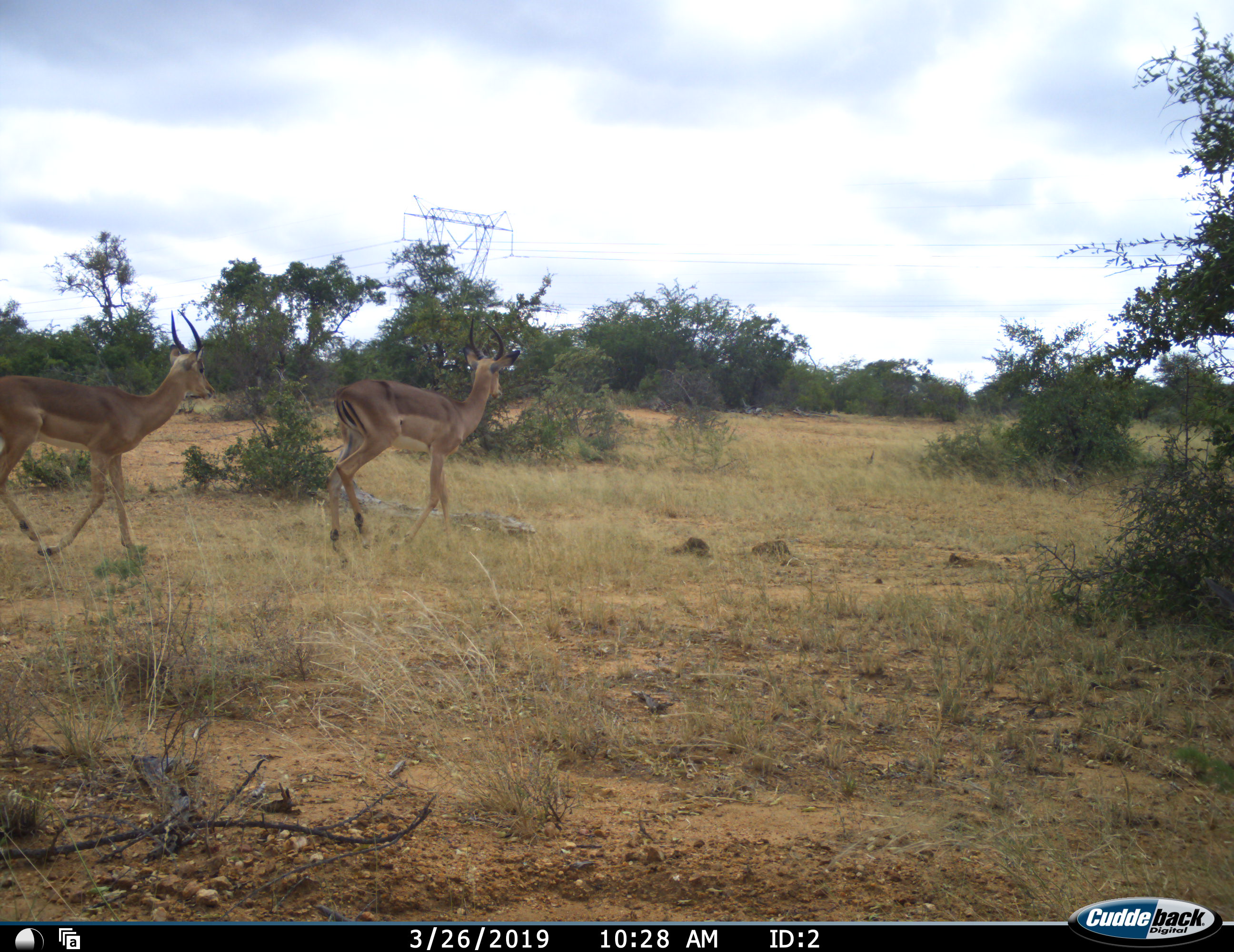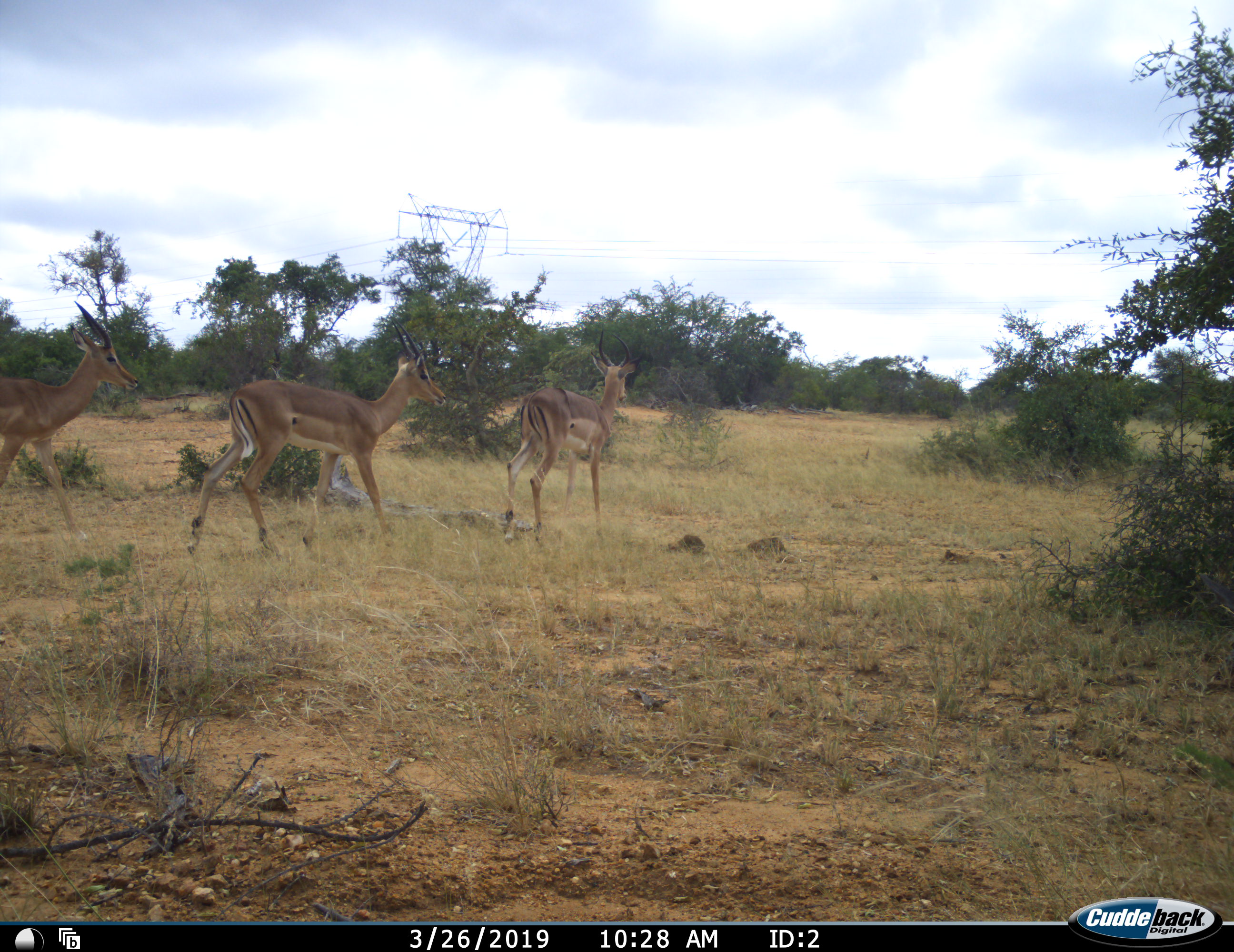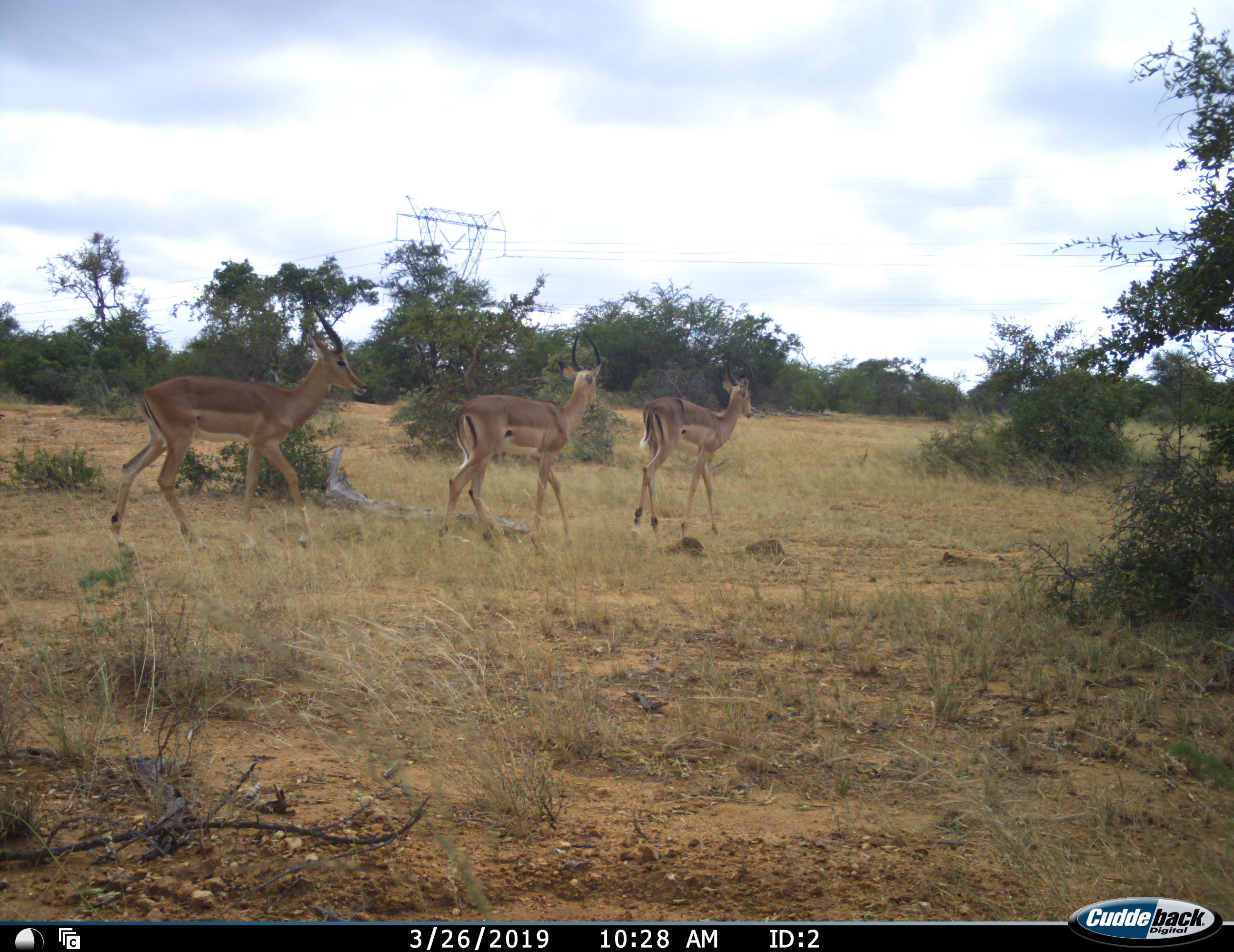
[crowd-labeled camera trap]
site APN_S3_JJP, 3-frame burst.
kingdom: Animalia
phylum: Chordata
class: Mammalia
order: Artiodactyla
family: Bovidae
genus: Aepyceros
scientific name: Aepyceros melampus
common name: impala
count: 3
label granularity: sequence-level